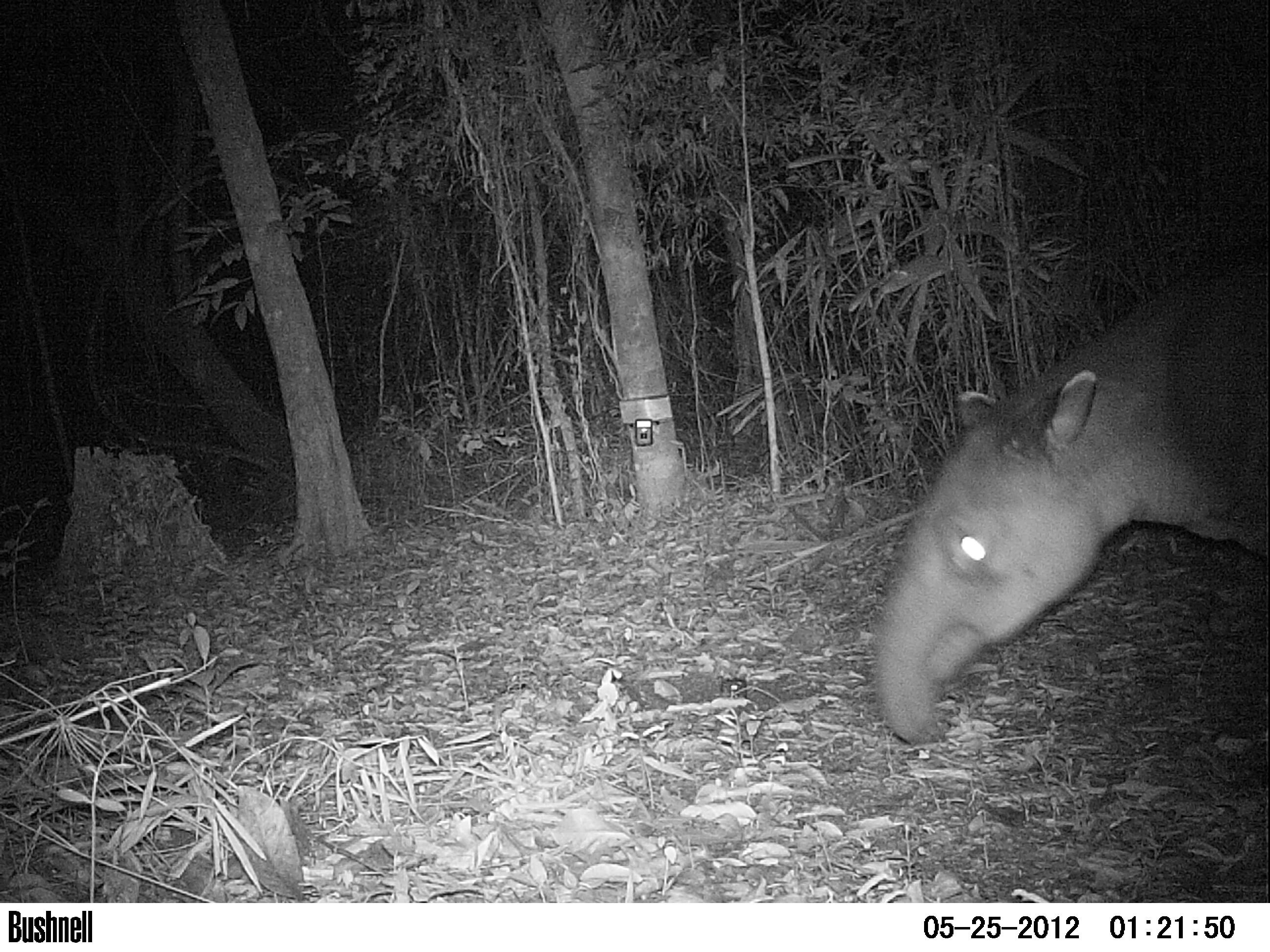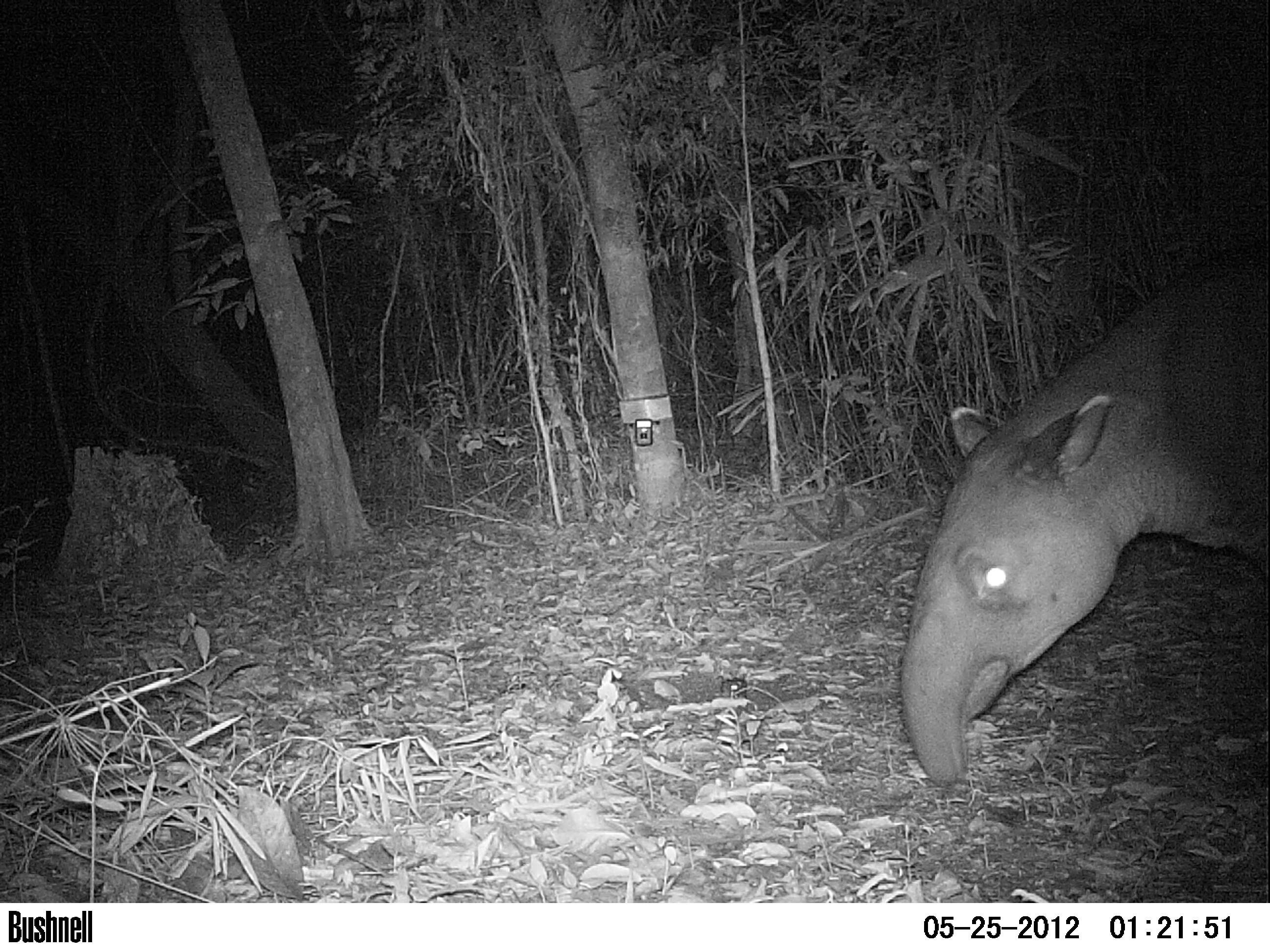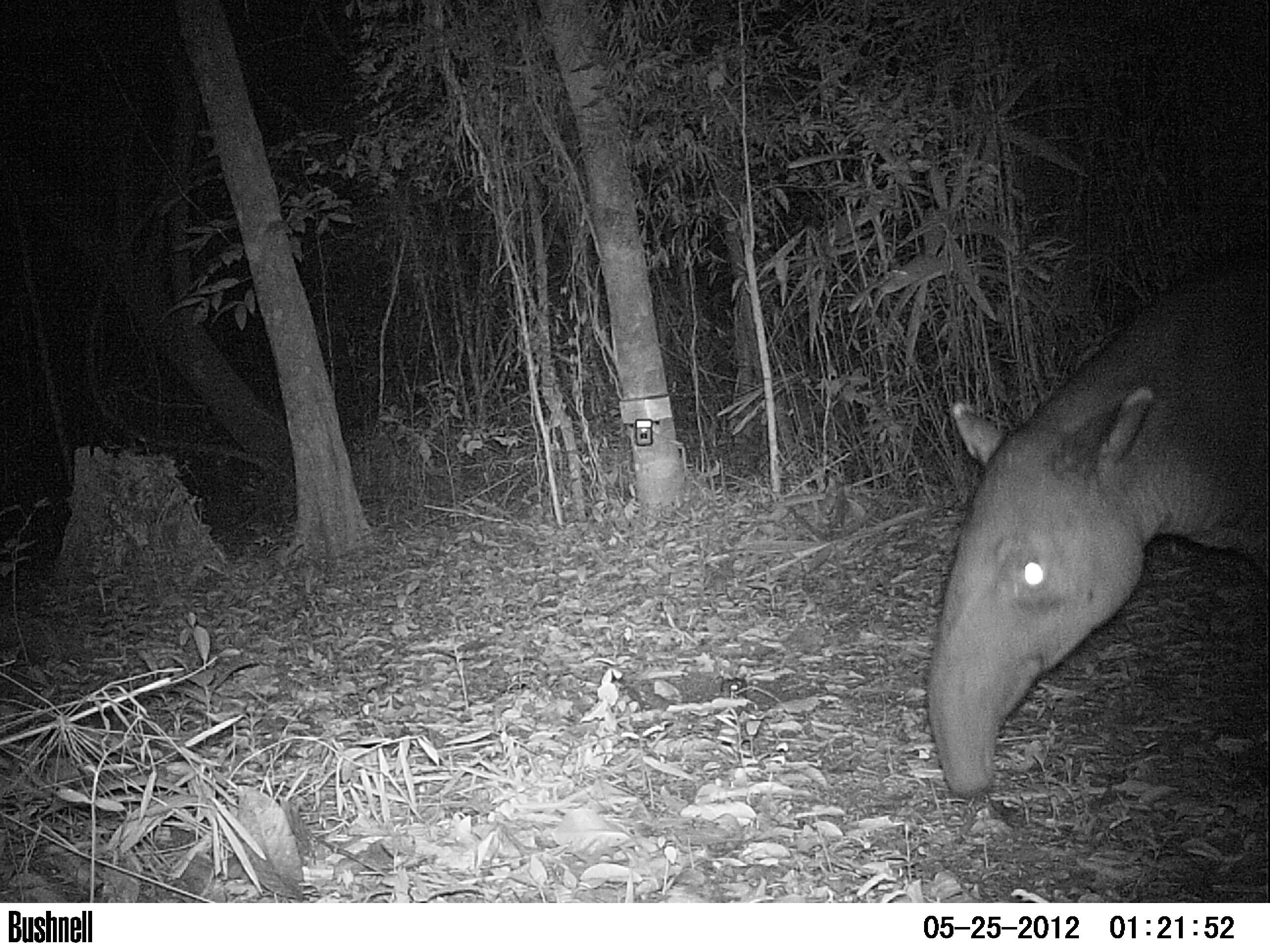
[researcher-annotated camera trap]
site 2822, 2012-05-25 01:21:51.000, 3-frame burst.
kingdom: Animalia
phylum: Chordata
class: Mammalia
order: Perissodactyla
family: Tapiridae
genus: Tapirus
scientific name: Tapirus bairdii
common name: baird's tapir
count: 1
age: adult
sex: male